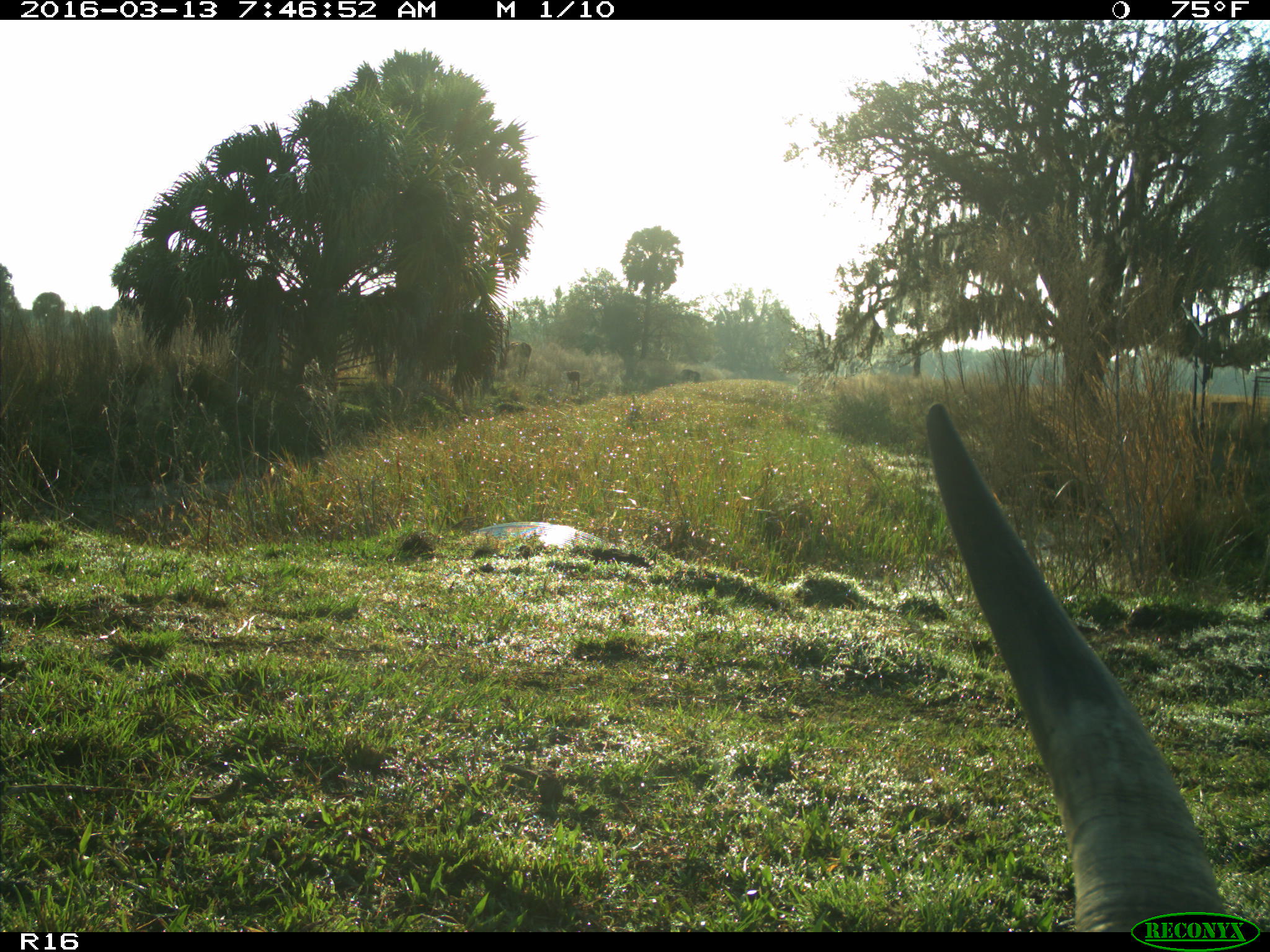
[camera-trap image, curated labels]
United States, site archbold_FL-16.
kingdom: Animalia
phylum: Chordata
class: Mammalia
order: Artiodactyla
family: Bovidae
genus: Bos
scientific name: Bos taurus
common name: domestic cow